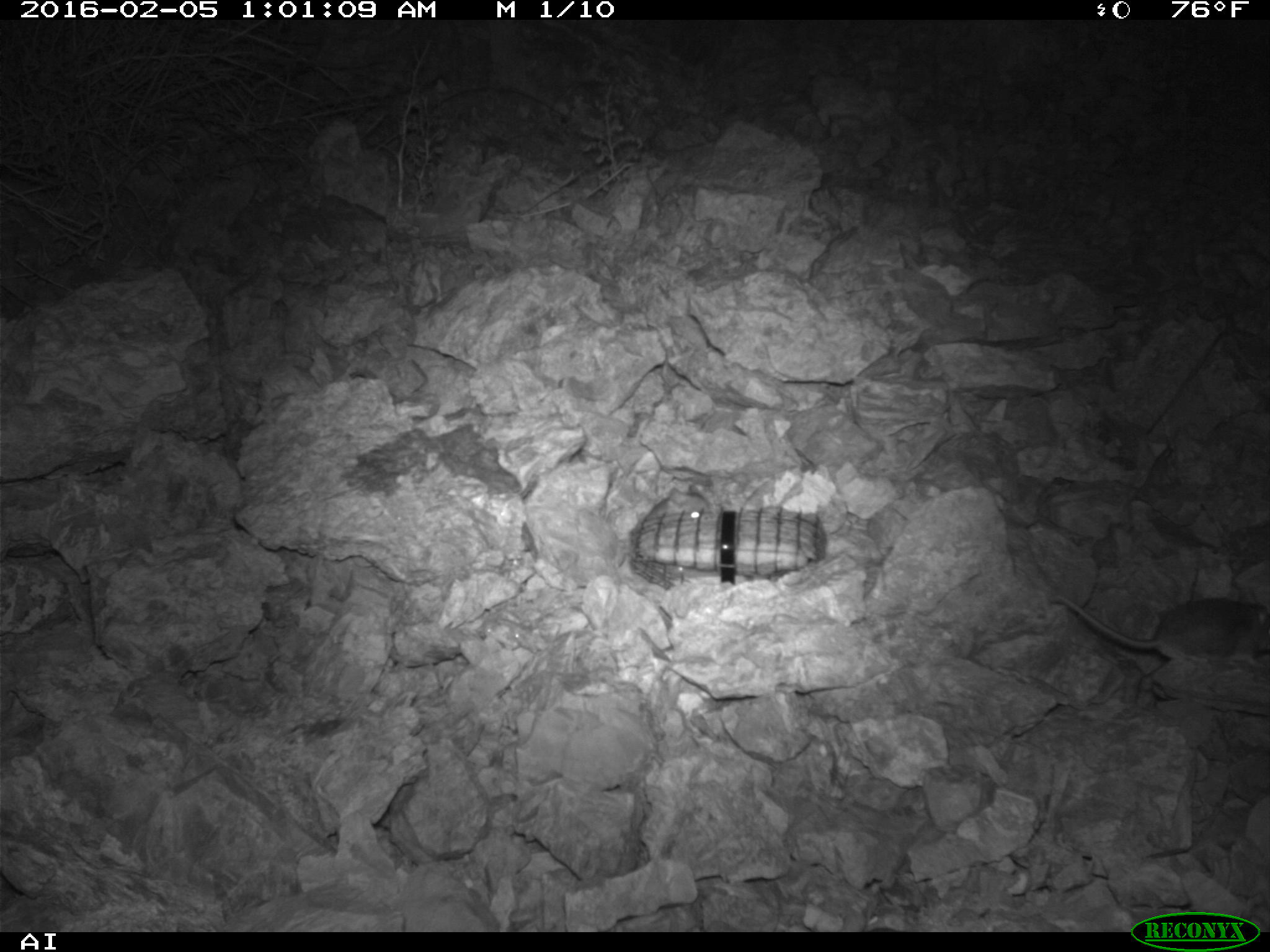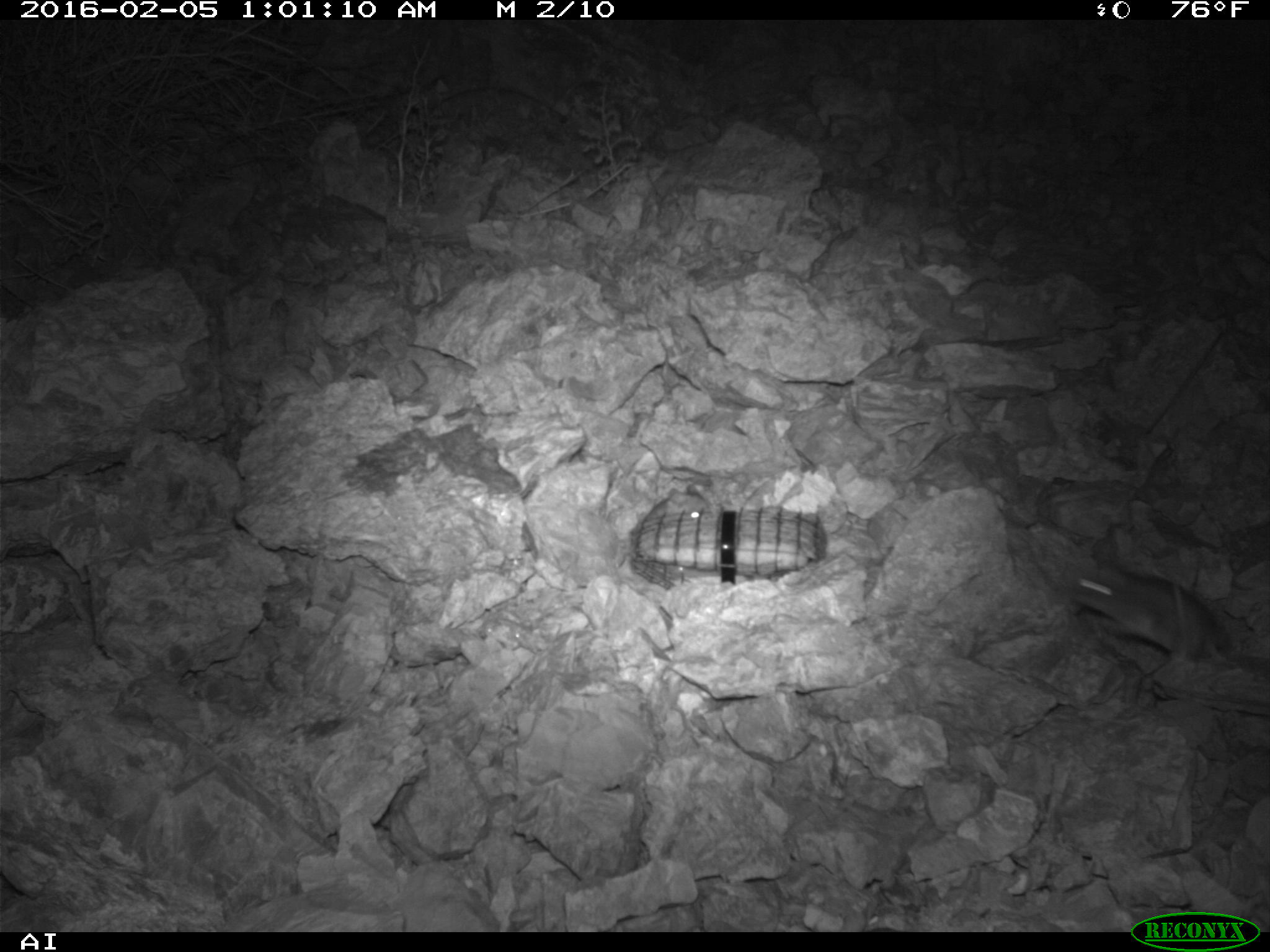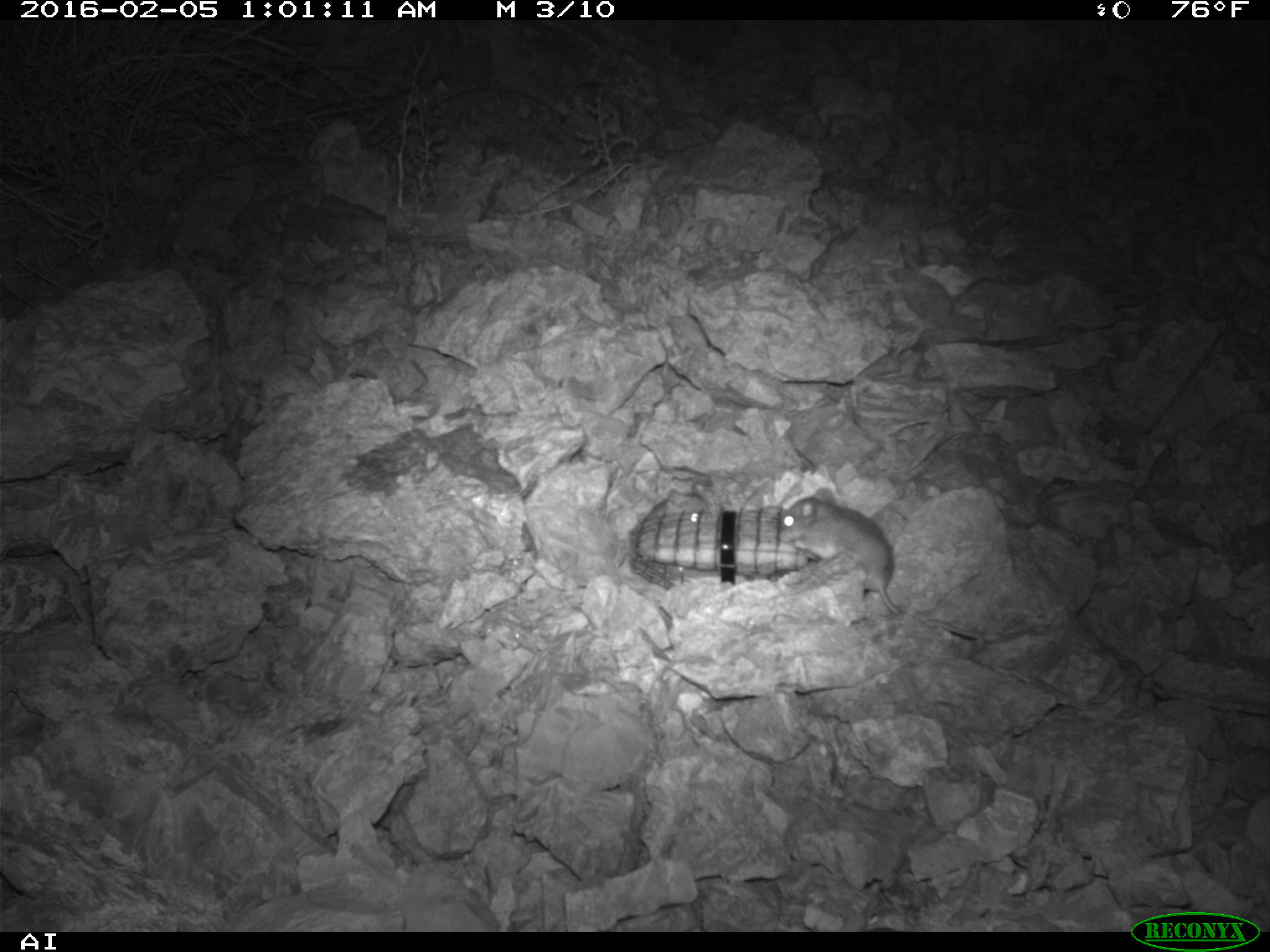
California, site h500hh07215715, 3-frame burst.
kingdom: Animalia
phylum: Chordata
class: Mammalia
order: Rodentia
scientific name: Rodentia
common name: rodent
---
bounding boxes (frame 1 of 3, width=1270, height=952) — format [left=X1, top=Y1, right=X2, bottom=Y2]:
rodent: [left=1052, top=591, right=1269, bottom=666]; [left=641, top=484, right=709, bottom=526]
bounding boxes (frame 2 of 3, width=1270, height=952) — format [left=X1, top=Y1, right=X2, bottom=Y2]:
rodent: [left=1072, top=565, right=1226, bottom=669]; [left=642, top=484, right=711, bottom=528]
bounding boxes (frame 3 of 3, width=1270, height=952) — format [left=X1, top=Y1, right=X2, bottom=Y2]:
rodent: [left=776, top=487, right=985, bottom=641]